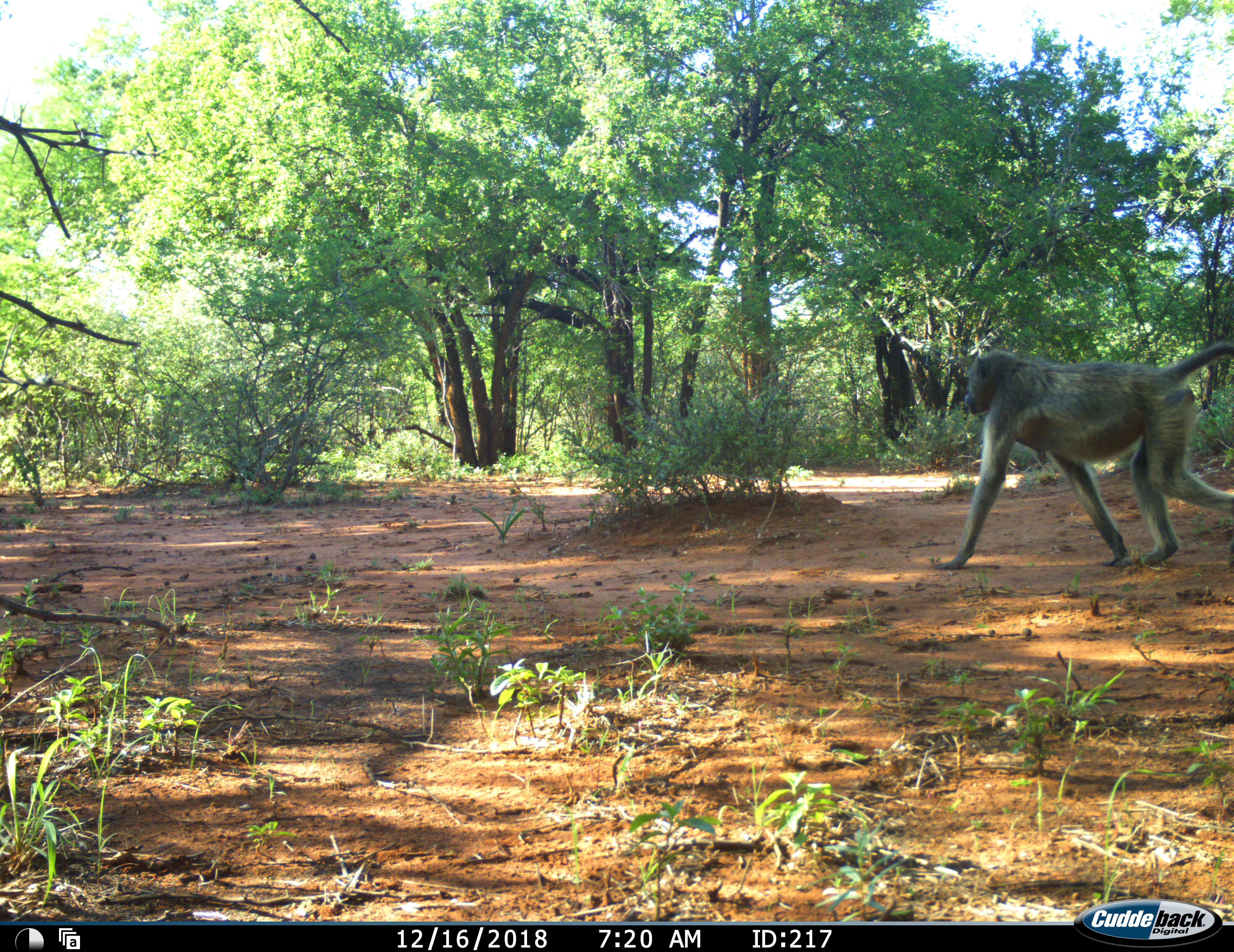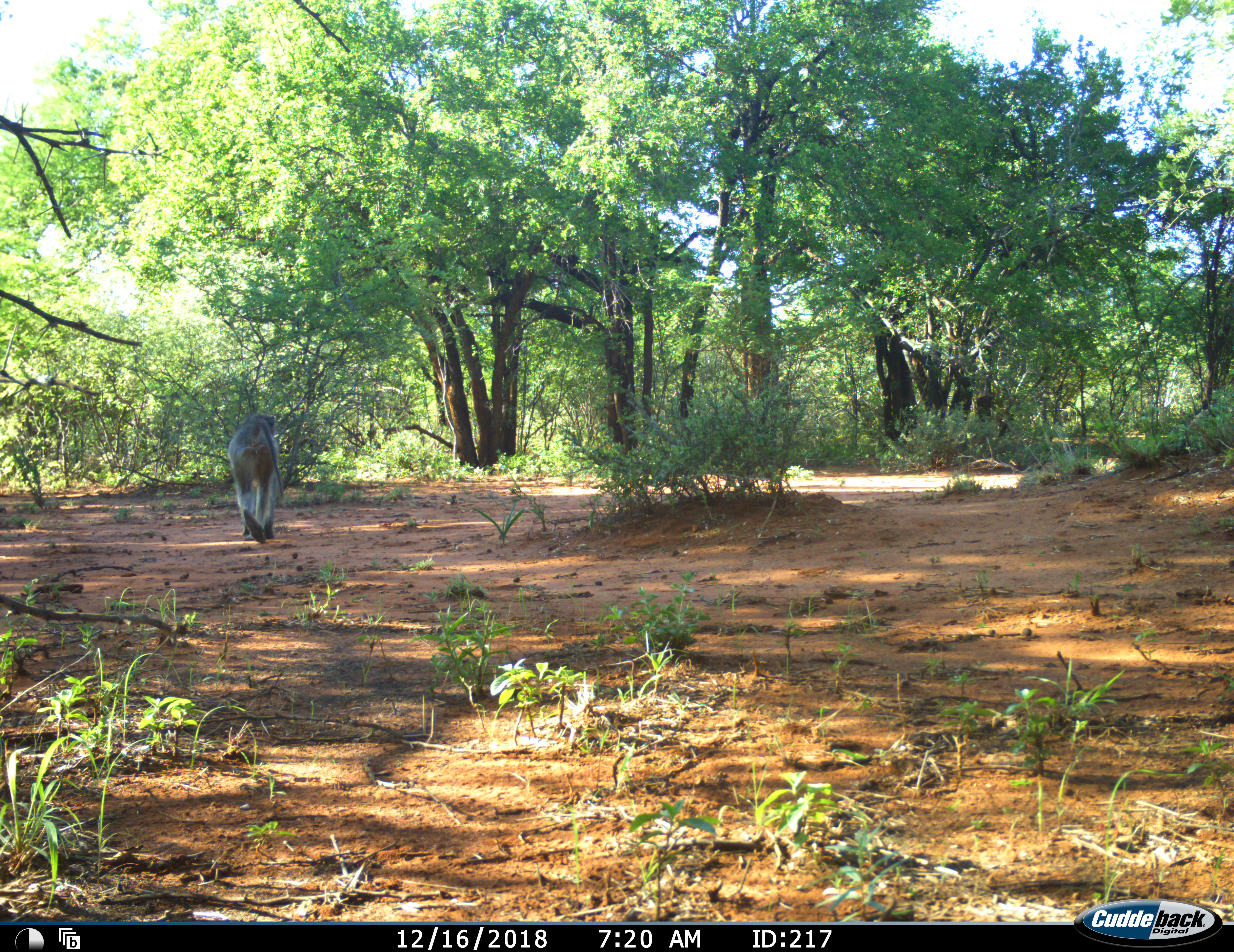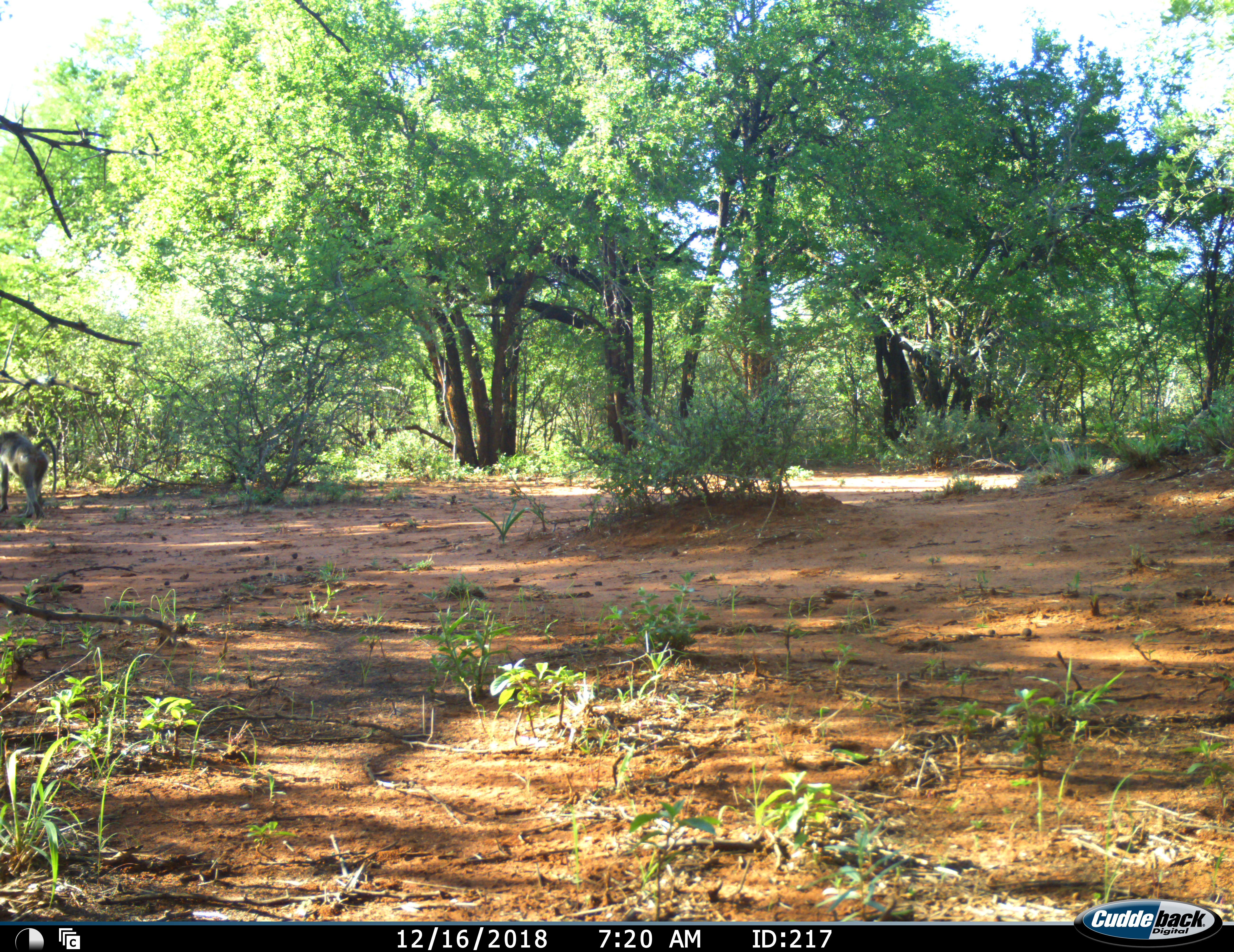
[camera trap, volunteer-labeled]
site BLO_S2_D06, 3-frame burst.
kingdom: Animalia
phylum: Chordata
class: Mammalia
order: Primates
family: Cercopithecidae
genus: Papio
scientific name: Papio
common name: baboon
Baboon (Papio), count 1. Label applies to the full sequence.